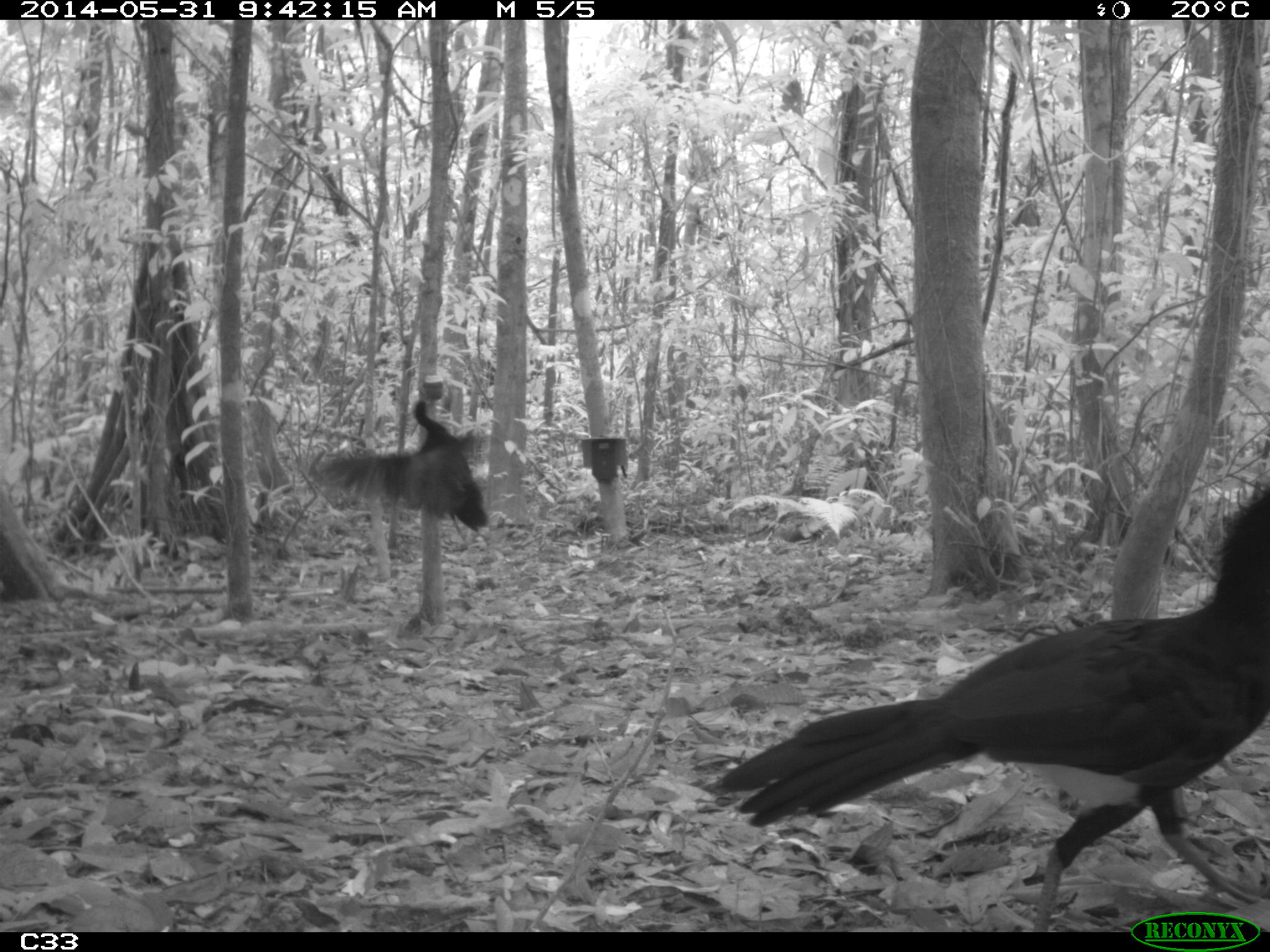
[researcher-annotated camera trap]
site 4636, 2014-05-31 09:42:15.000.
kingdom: Animalia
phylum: Chordata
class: Aves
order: Galliformes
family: Cracidae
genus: Crax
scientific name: Crax alector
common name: black curassow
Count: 4.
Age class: adult.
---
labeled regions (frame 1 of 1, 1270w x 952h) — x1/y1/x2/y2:
crax alector: 710/481/1269/930; 313/396/489/534